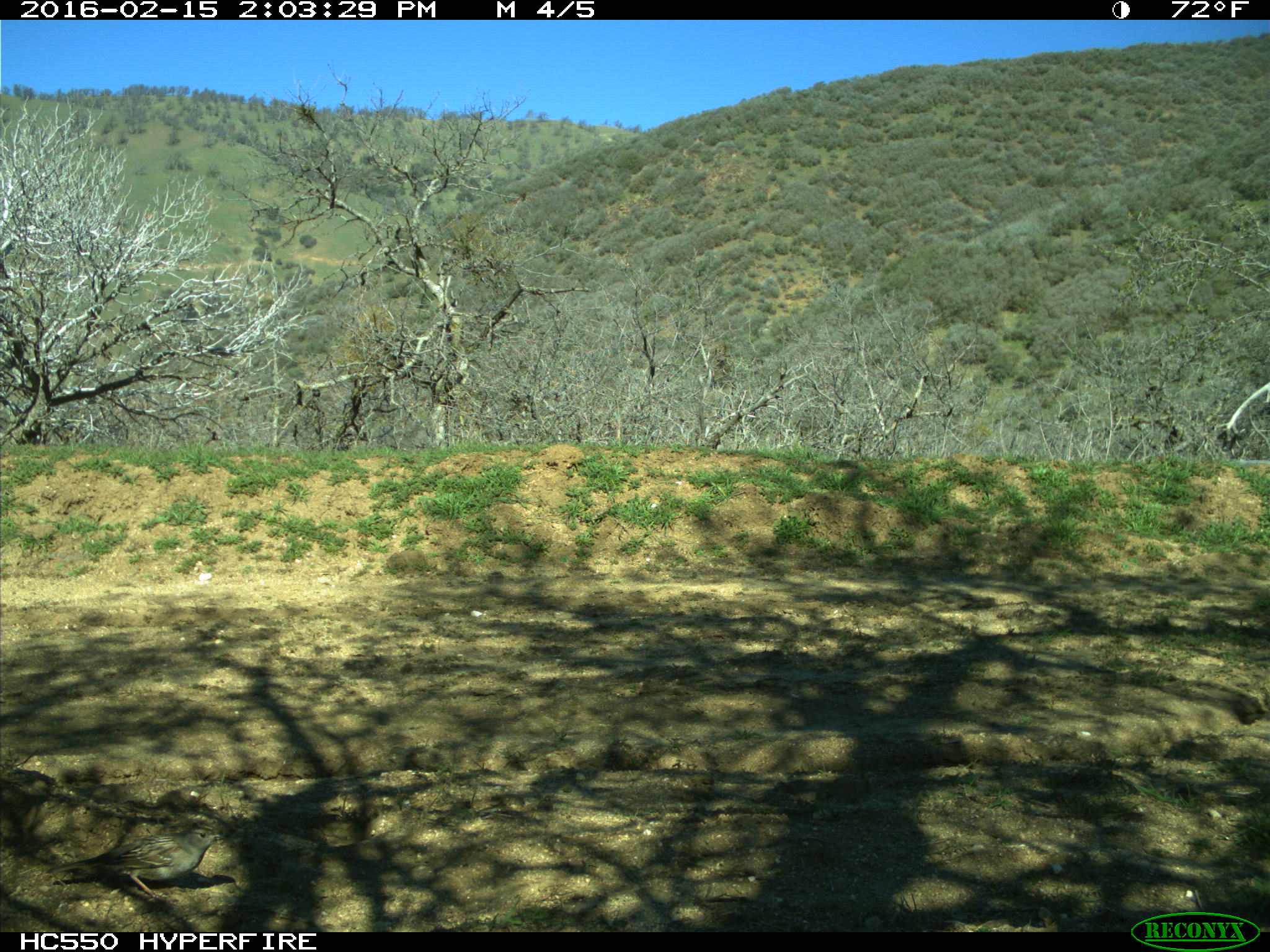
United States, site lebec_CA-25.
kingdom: Animalia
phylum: Chordata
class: Aves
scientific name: Aves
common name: birds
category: unidentified bird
Unidentified bird (birds) (Aves).